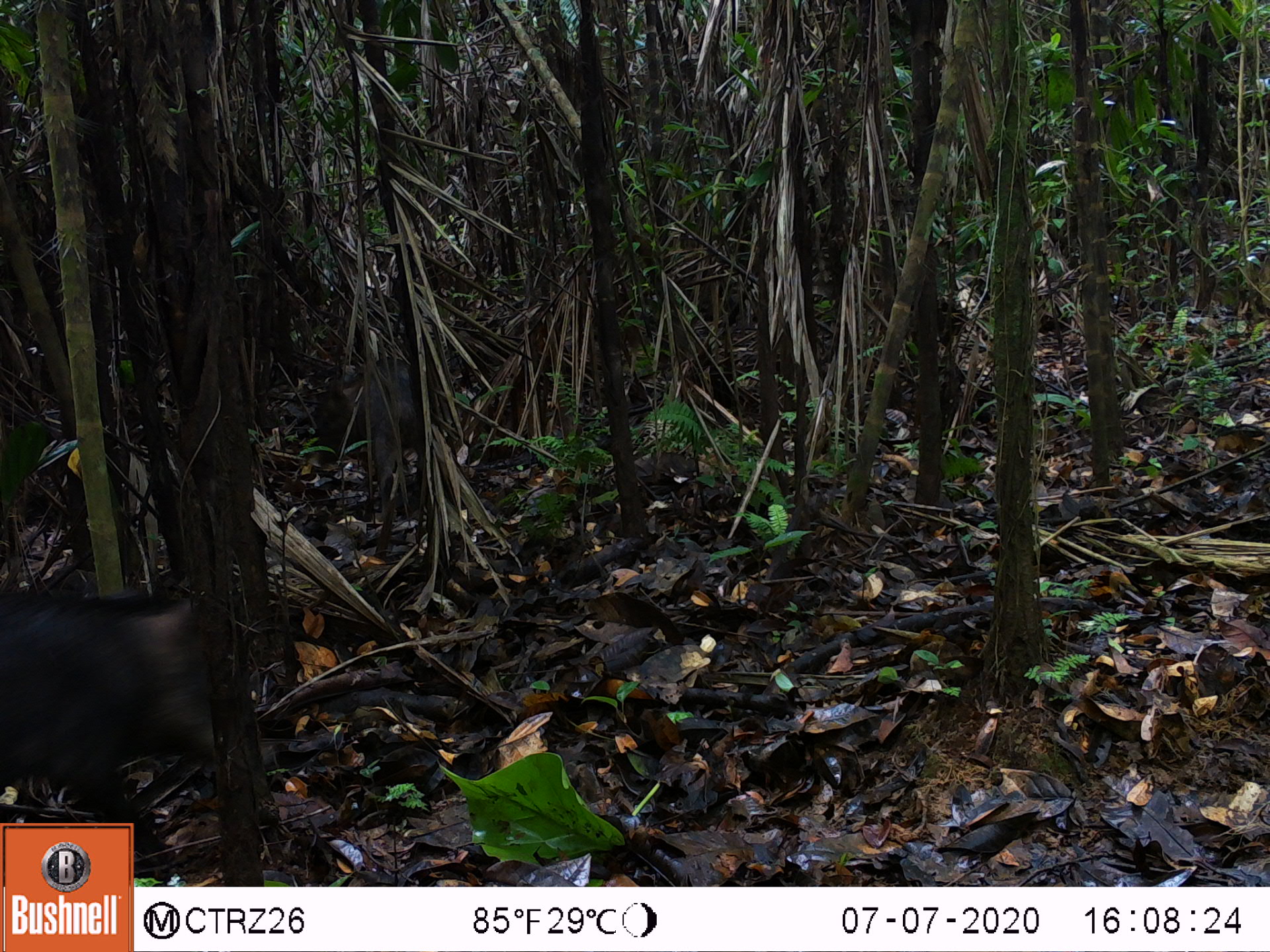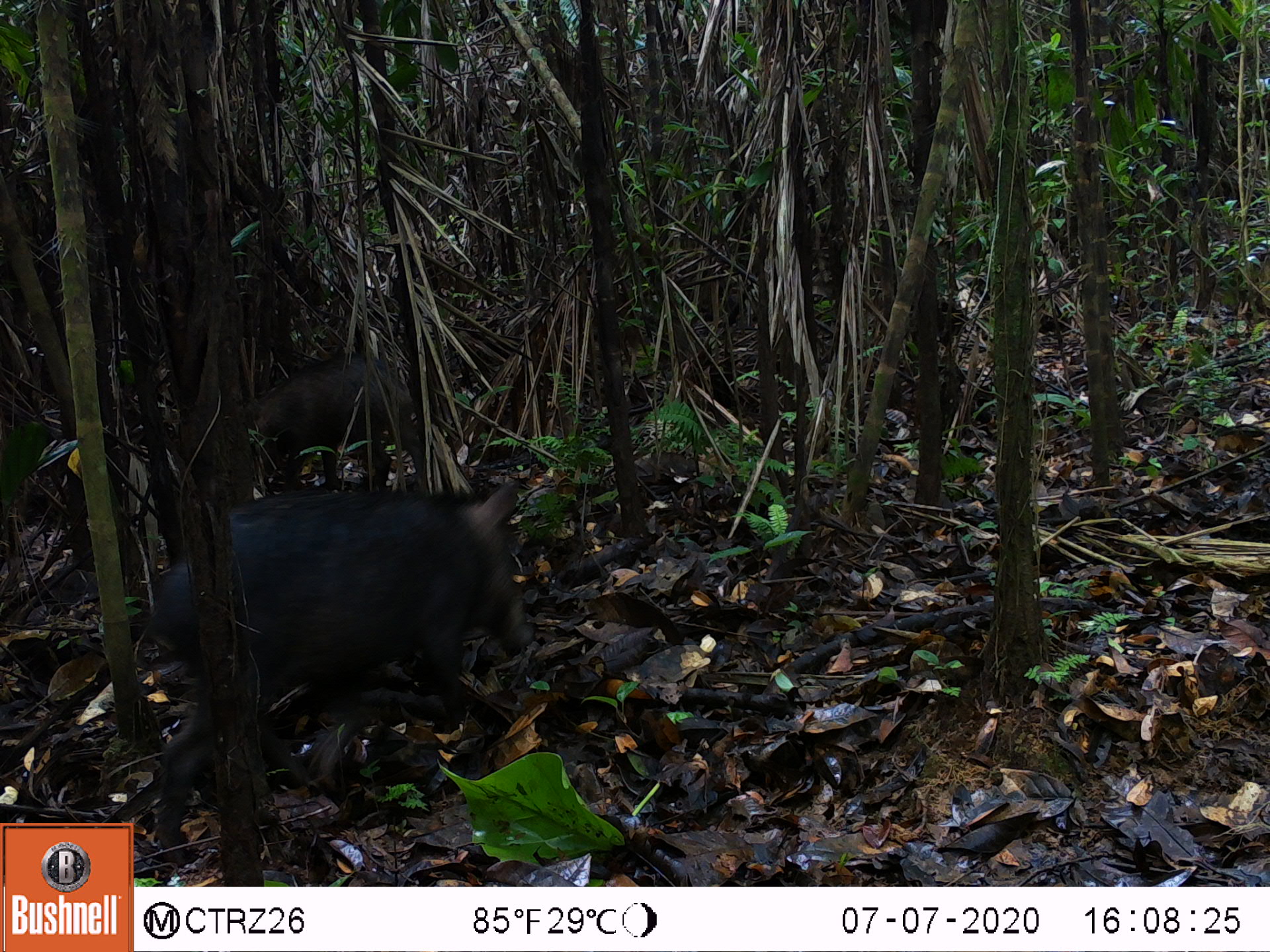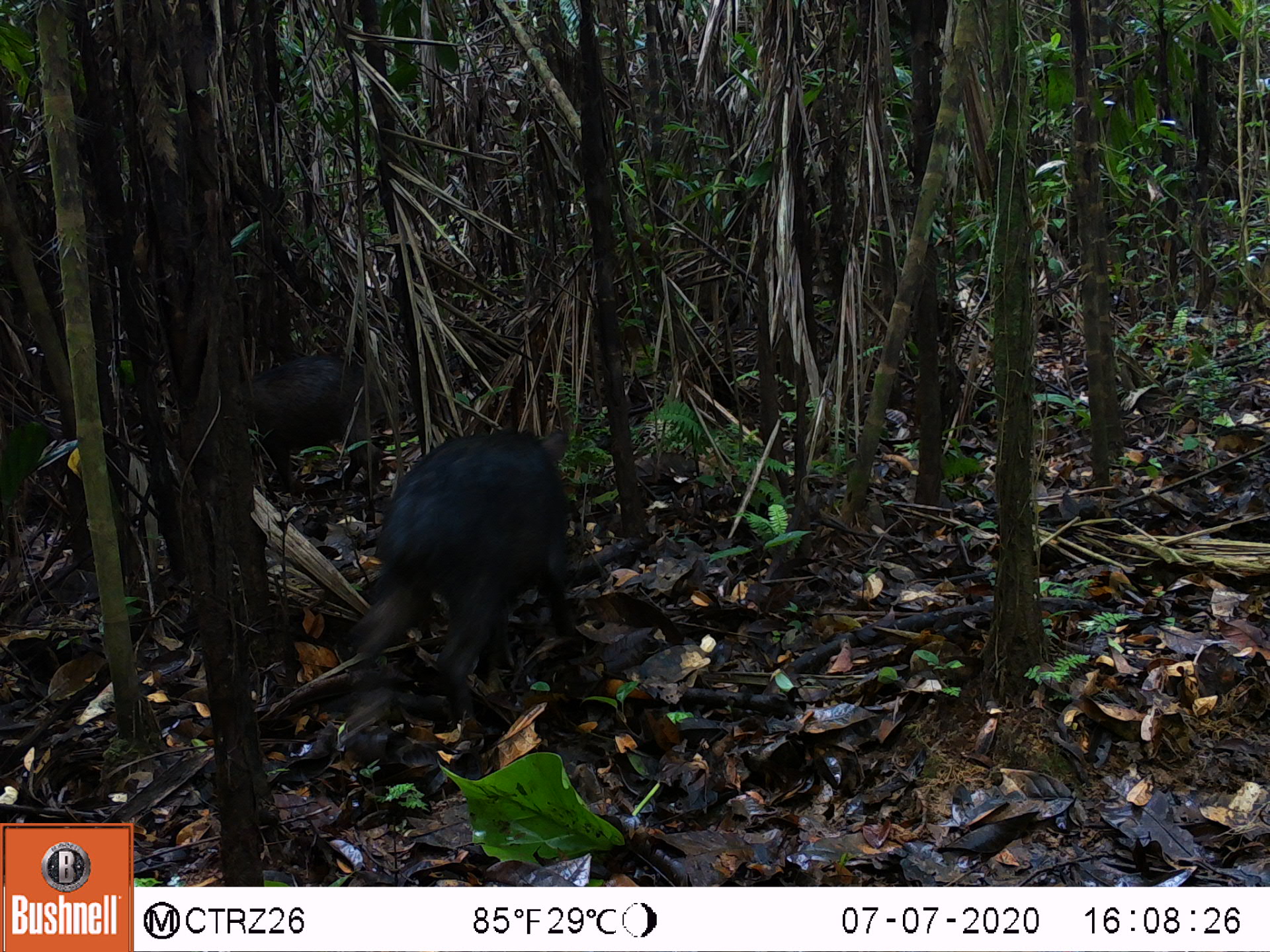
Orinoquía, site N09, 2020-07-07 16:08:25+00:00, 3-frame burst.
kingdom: Animalia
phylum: Chordata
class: Mammalia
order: Artiodactyla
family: Tayassuidae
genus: Tayassu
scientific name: Tayassu pecari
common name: white-lipped peccary